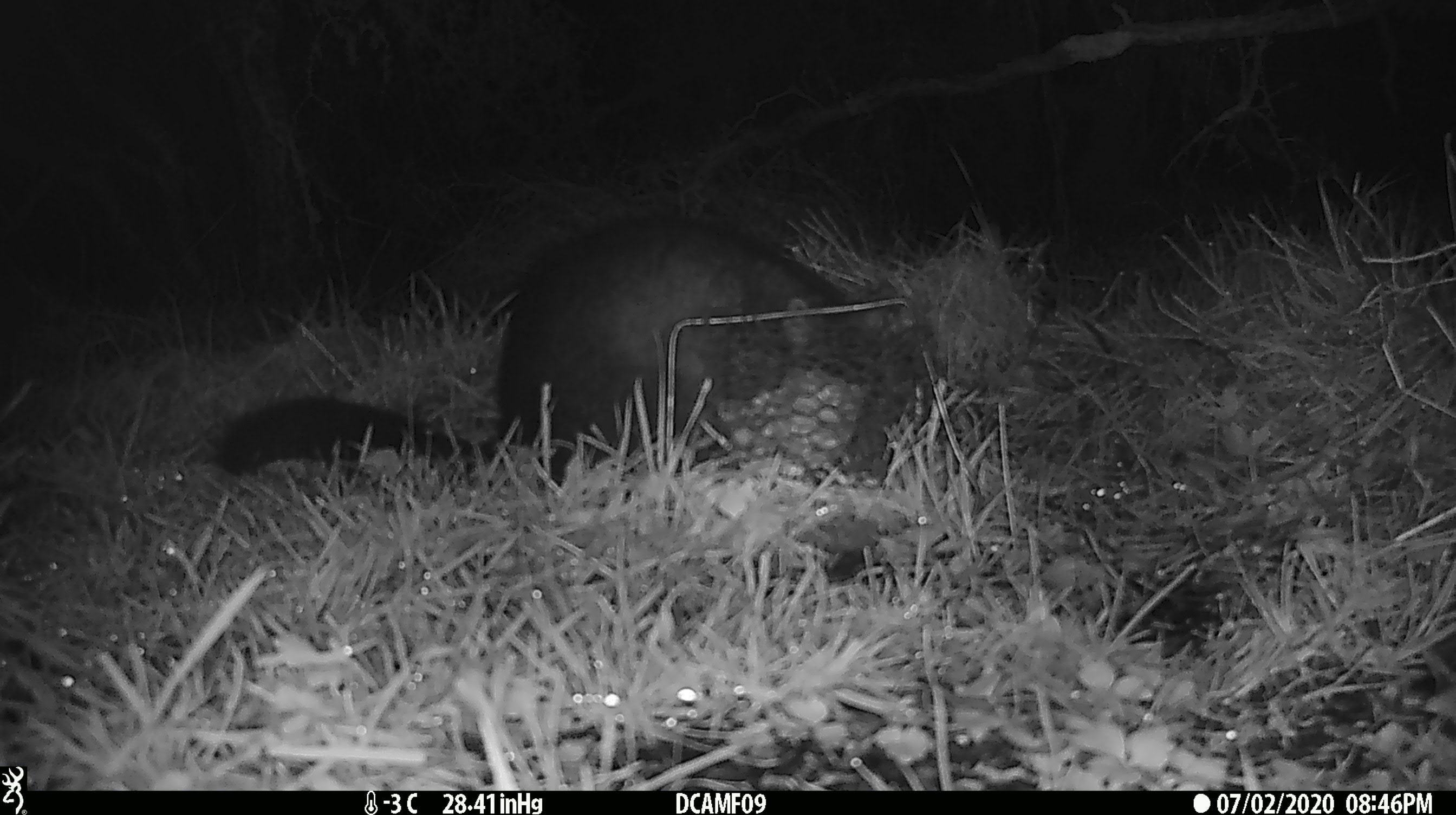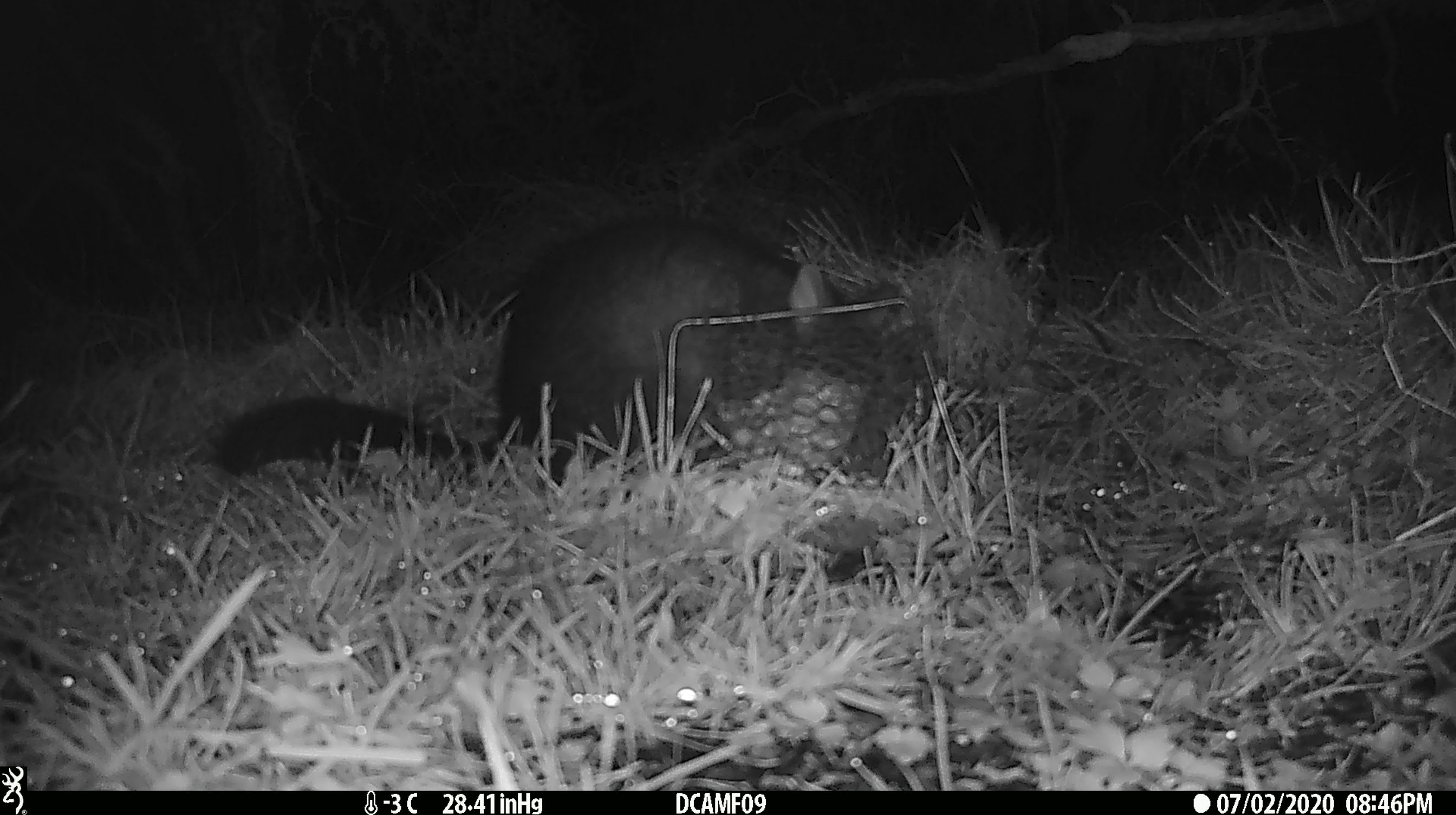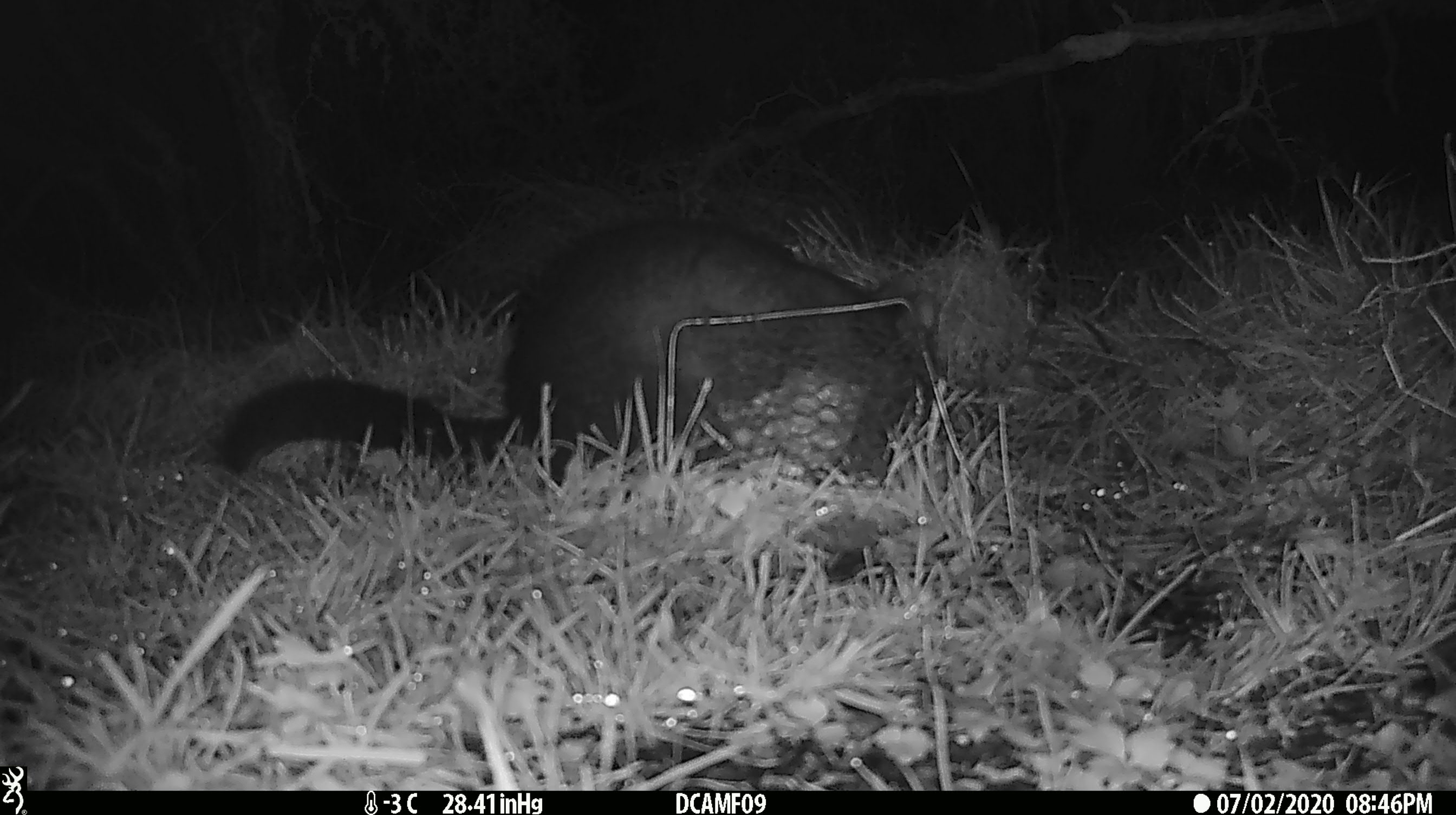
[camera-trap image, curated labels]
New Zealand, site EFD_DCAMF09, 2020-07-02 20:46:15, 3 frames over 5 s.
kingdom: Animalia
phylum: Chordata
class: Mammalia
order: Diprotodontia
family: Phalangeridae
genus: Trichosurus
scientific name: Trichosurus vulpecula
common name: common brushtail possum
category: possum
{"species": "possum (common brushtail possum) (Trichosurus vulpecula)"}